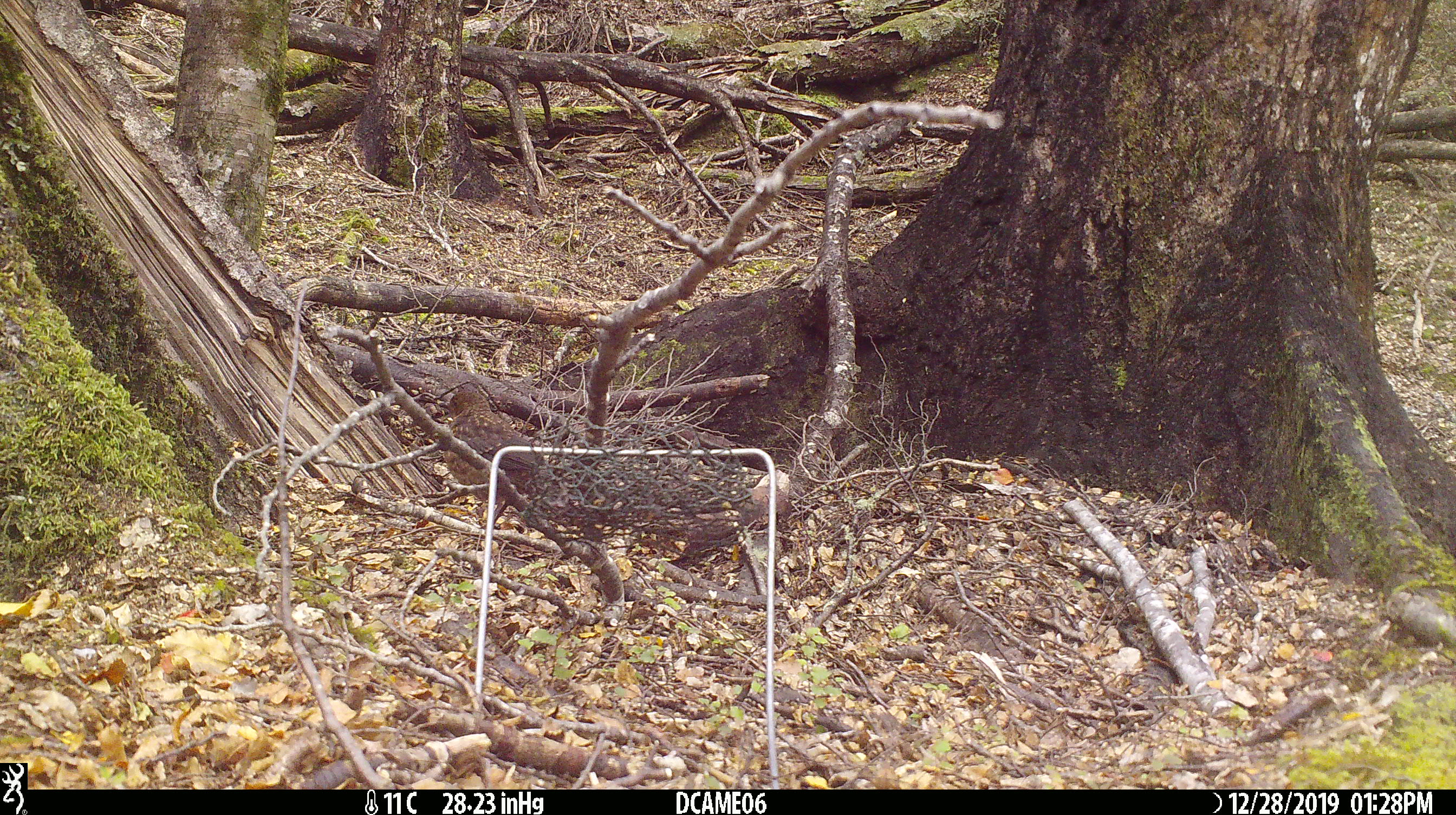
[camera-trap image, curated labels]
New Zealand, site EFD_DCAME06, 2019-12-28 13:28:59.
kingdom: Animalia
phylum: Chordata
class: Aves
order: Passeriformes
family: Turdidae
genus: Turdus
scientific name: Turdus merula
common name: eurasian blackbird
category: blackbird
Blackbird (eurasian blackbird) (Turdus merula).